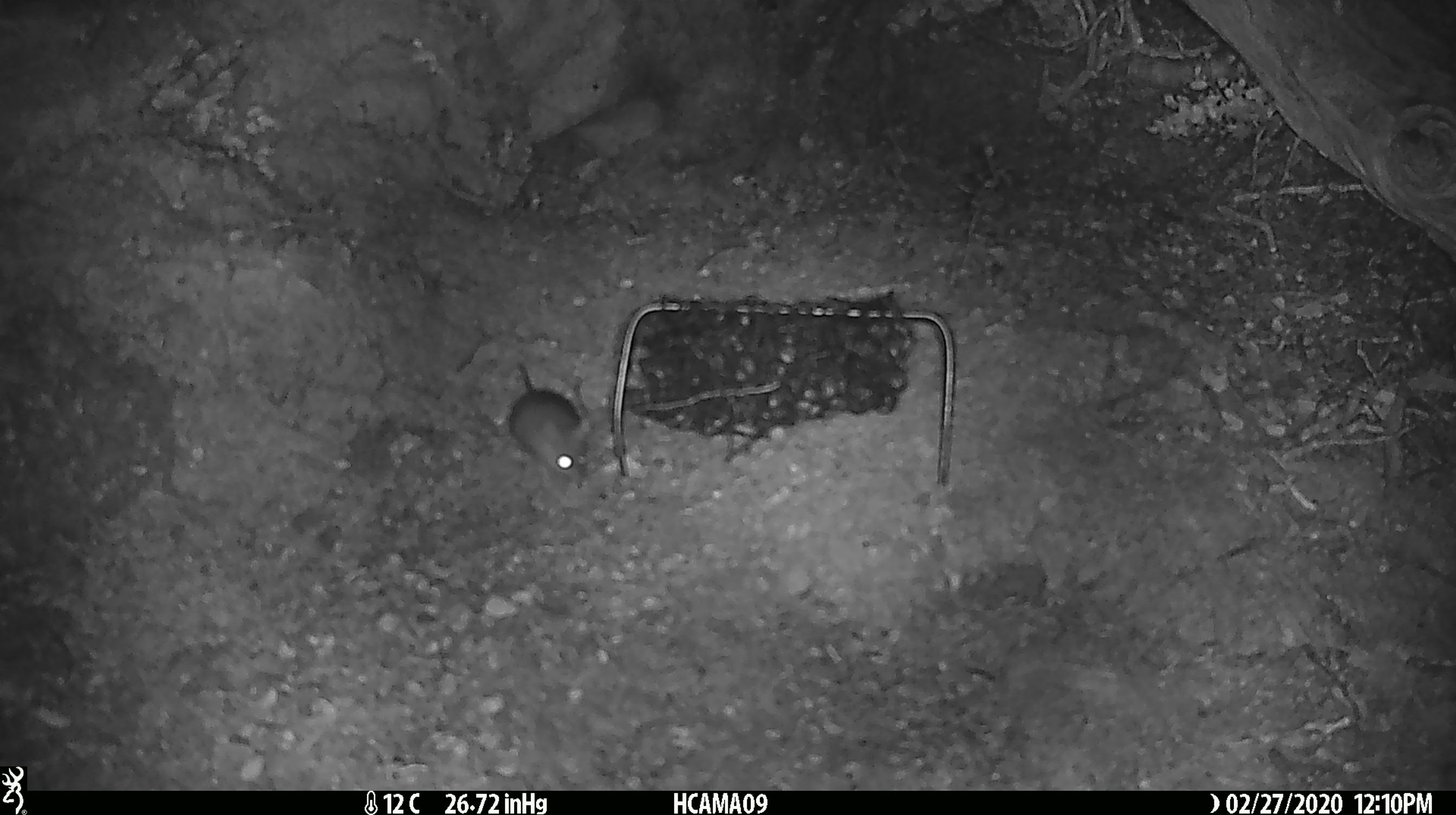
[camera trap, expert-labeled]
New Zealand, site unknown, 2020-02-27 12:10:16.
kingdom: Animalia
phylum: Chordata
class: Mammalia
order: Rodentia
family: Muridae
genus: Mus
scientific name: Mus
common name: mouse